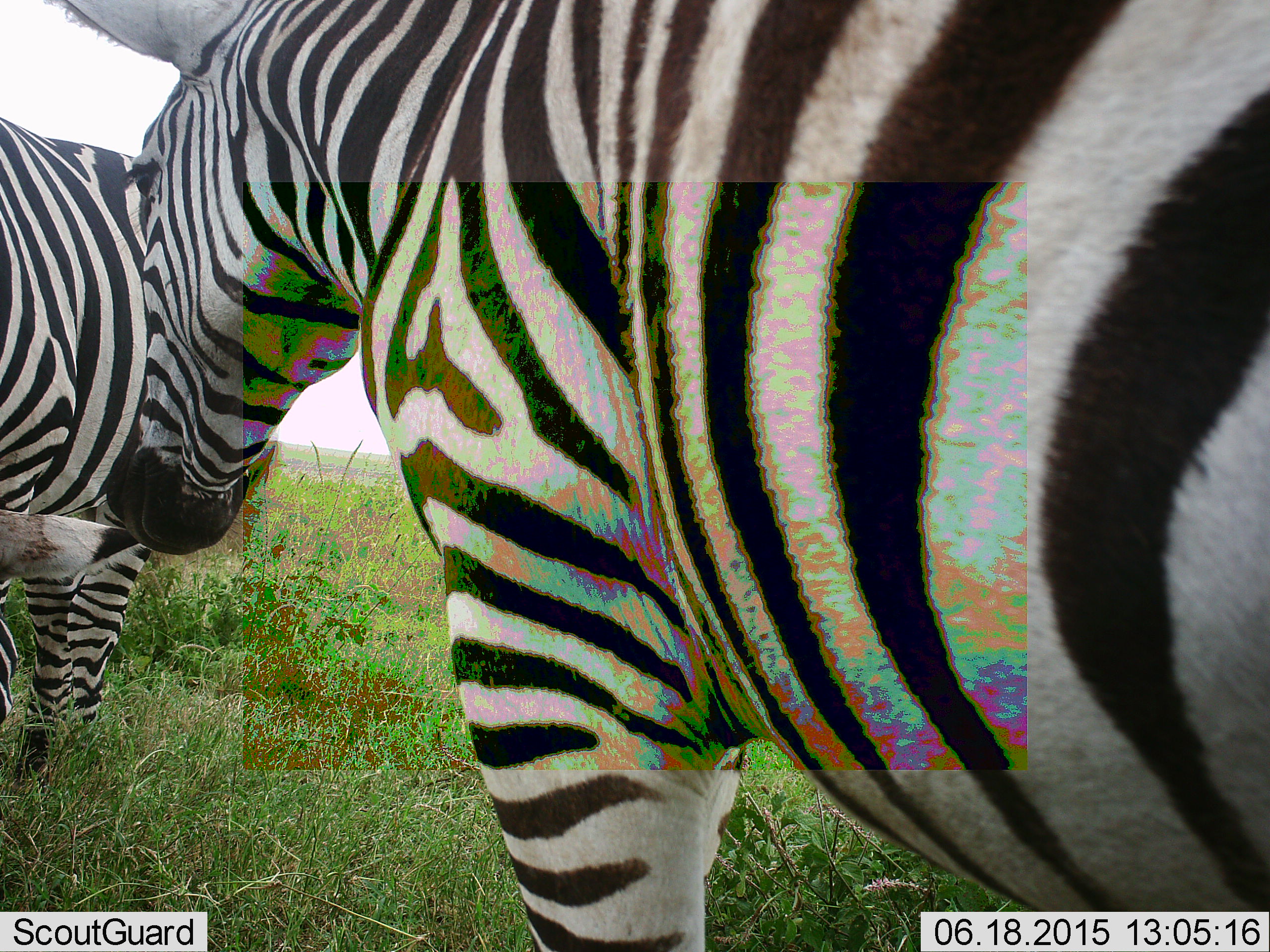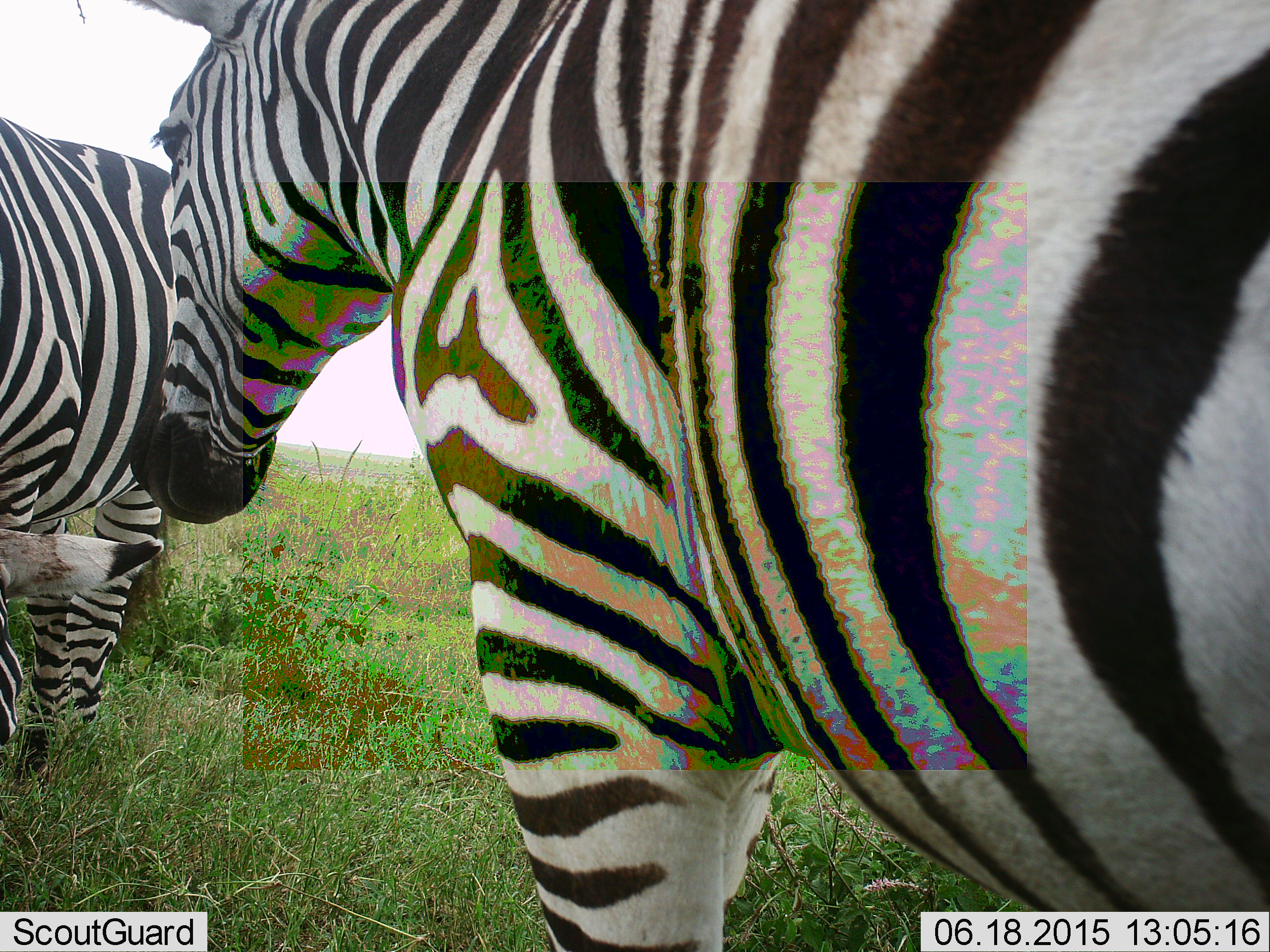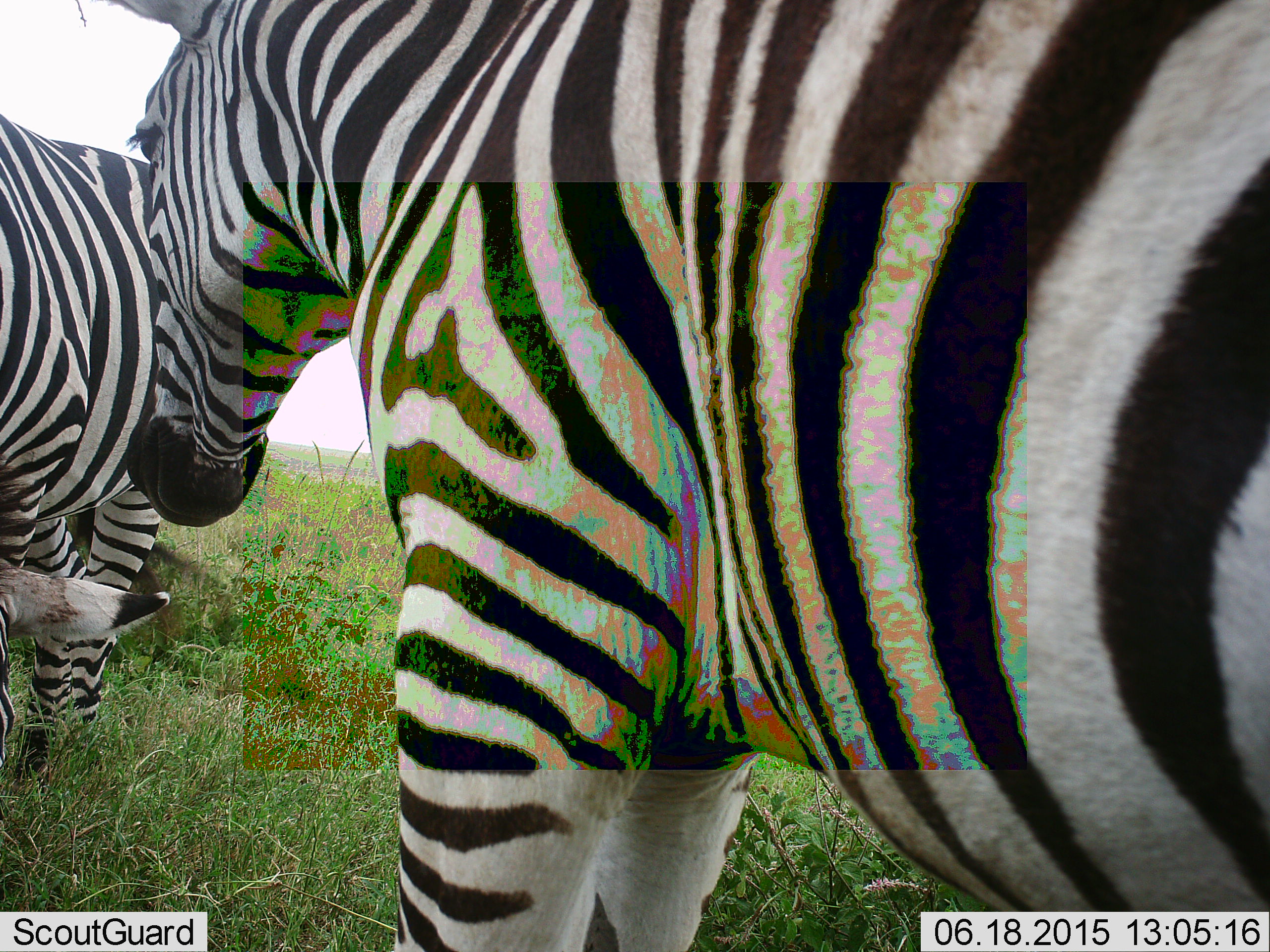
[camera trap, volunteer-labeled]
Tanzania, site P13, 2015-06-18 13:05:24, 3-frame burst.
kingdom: Animalia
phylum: Chordata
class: Mammalia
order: Perissodactyla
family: Equidae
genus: Equus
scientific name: Equus quagga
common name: plains zebra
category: zebra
Zebra (plains zebra) (Equus quagga), count 2. Behavior (volunteer vote fractions): standing 90%, resting 10%, moving 0%, interacting 10%. Young present (vote fraction): 0%. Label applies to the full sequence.